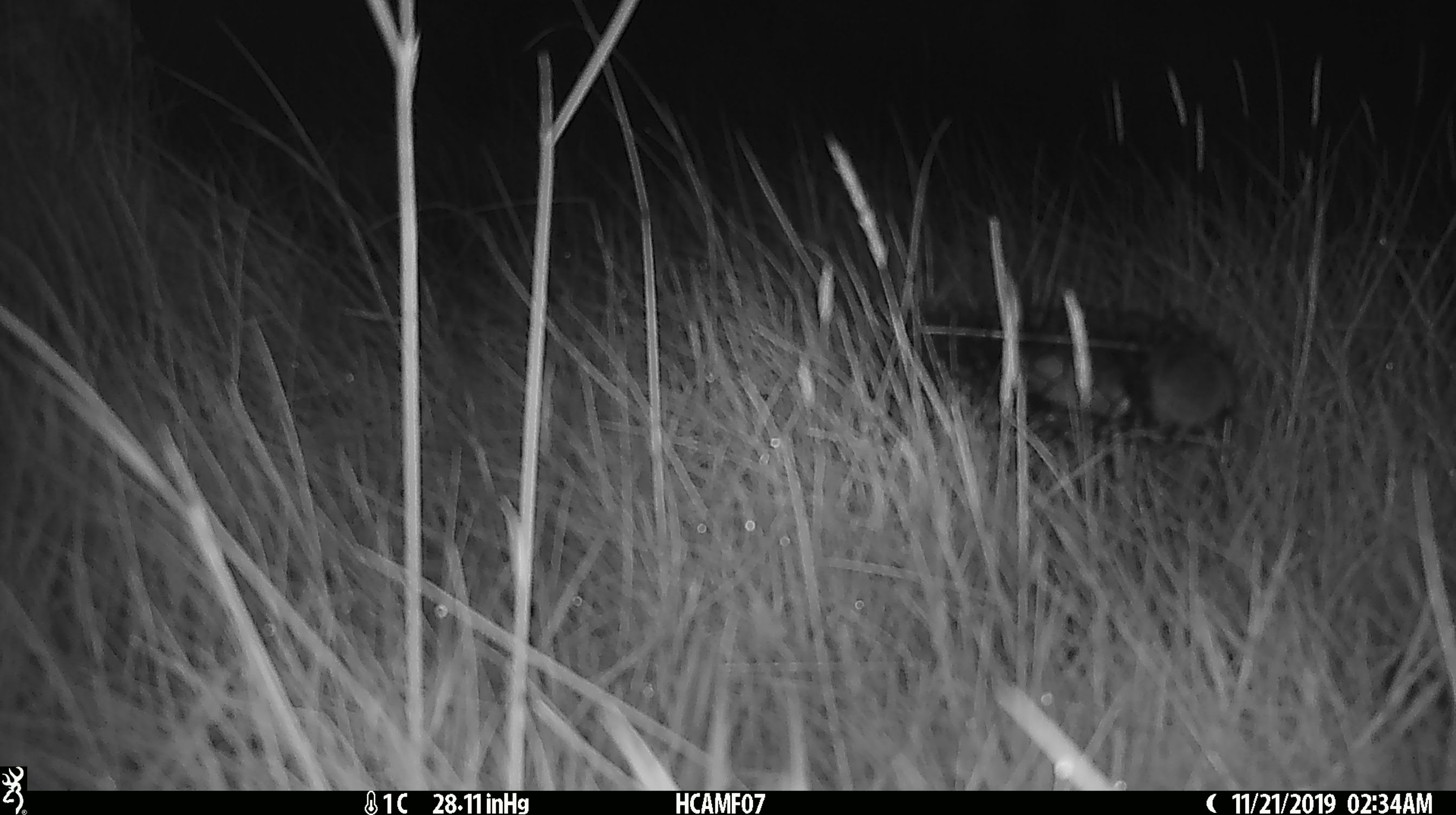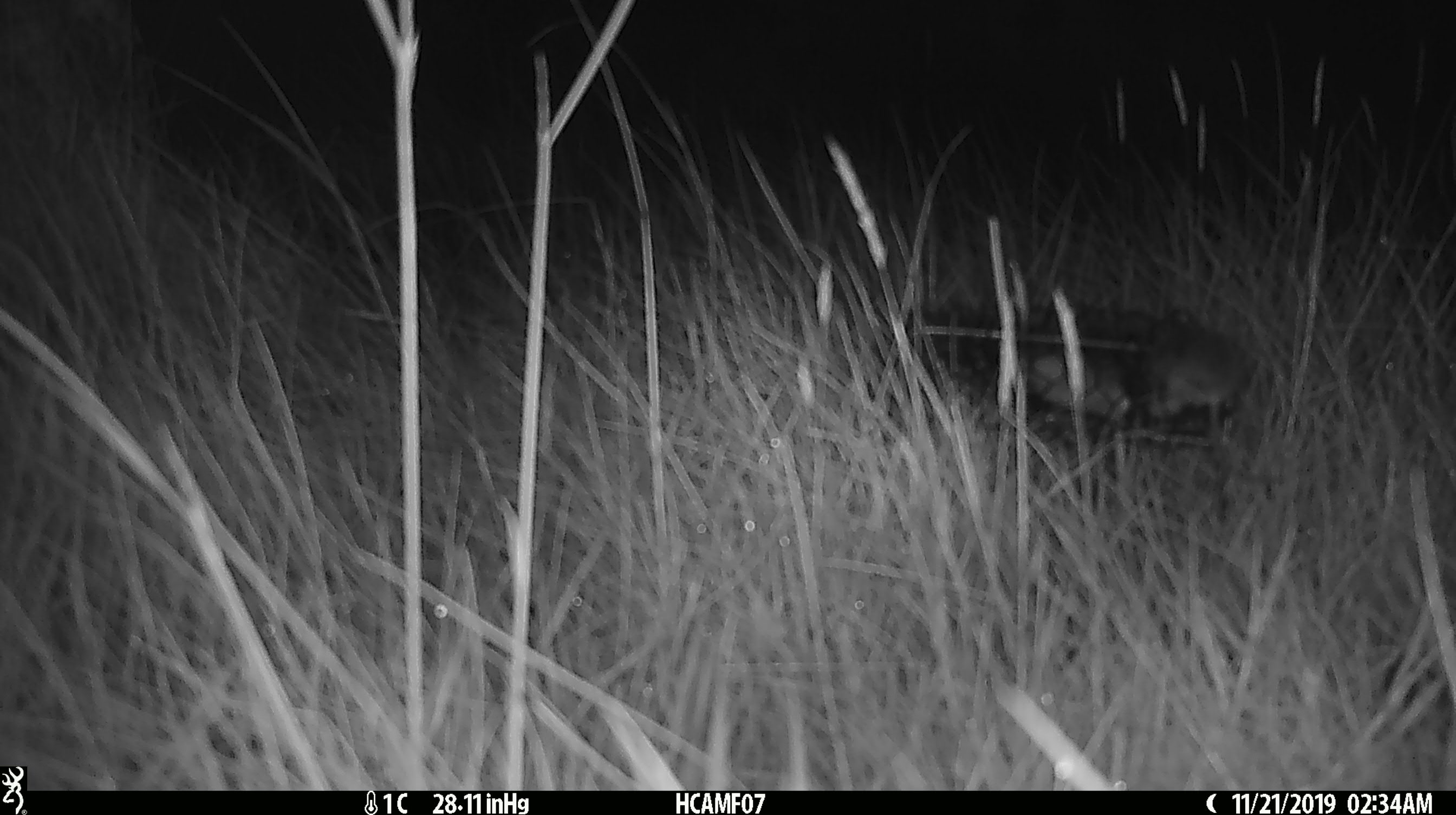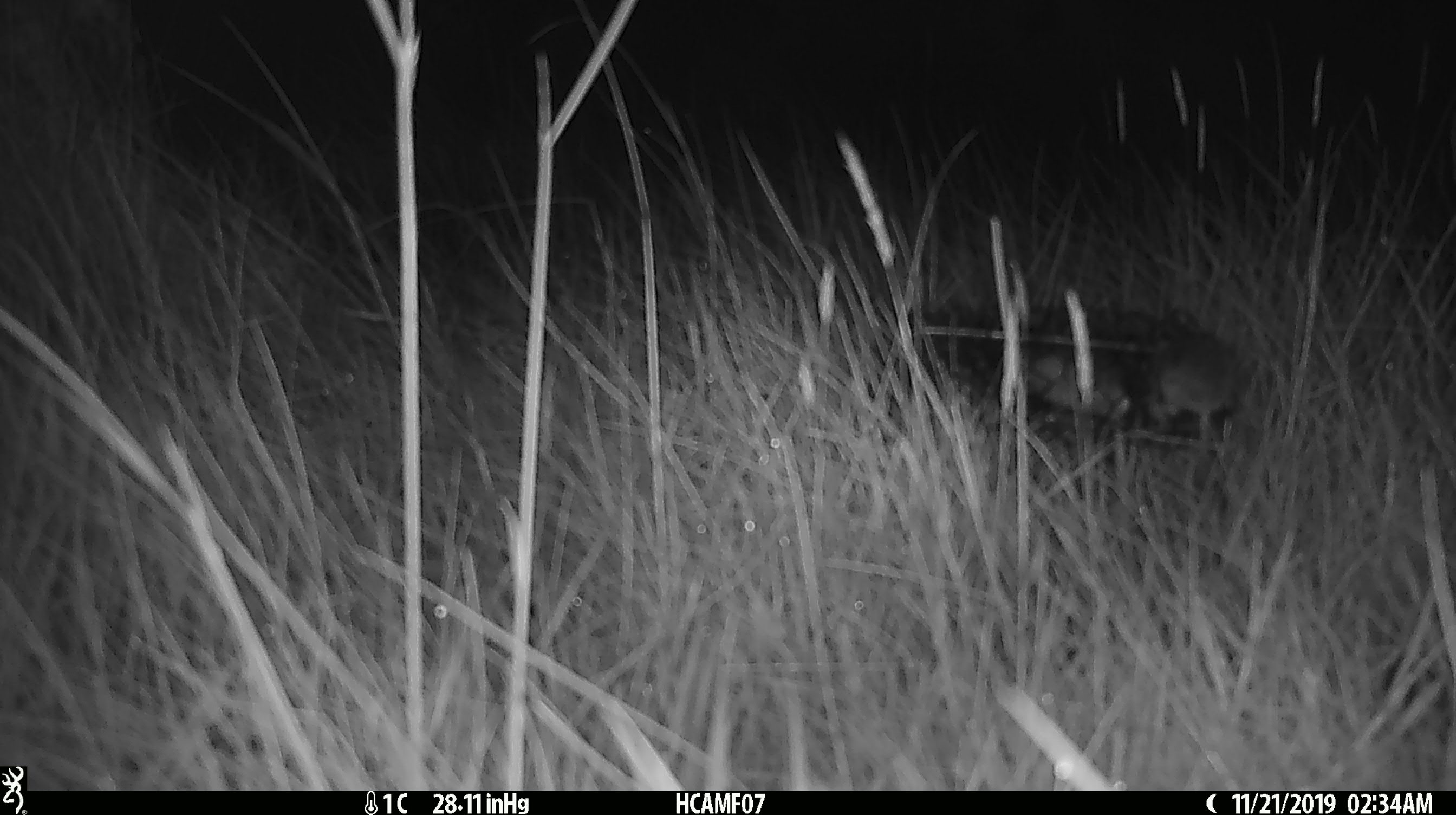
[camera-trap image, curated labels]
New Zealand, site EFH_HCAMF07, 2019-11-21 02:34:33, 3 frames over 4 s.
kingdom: Animalia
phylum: Chordata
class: Mammalia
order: Rodentia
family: Muridae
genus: Mus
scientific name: Mus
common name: mouse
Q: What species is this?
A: Mouse (Mus).